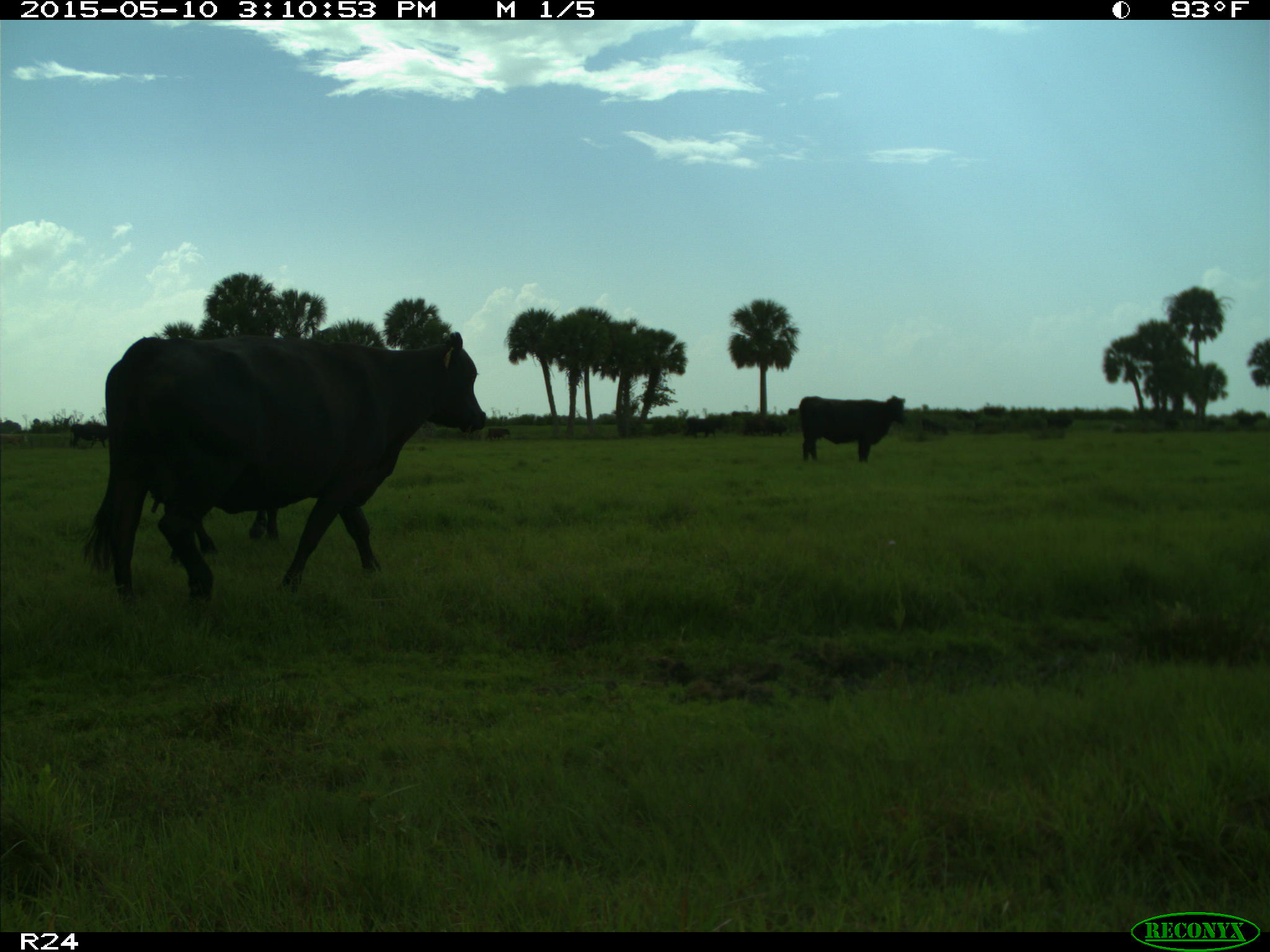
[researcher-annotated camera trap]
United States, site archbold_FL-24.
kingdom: Animalia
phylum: Chordata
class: Mammalia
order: Artiodactyla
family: Bovidae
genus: Bos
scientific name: Bos taurus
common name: domestic cow